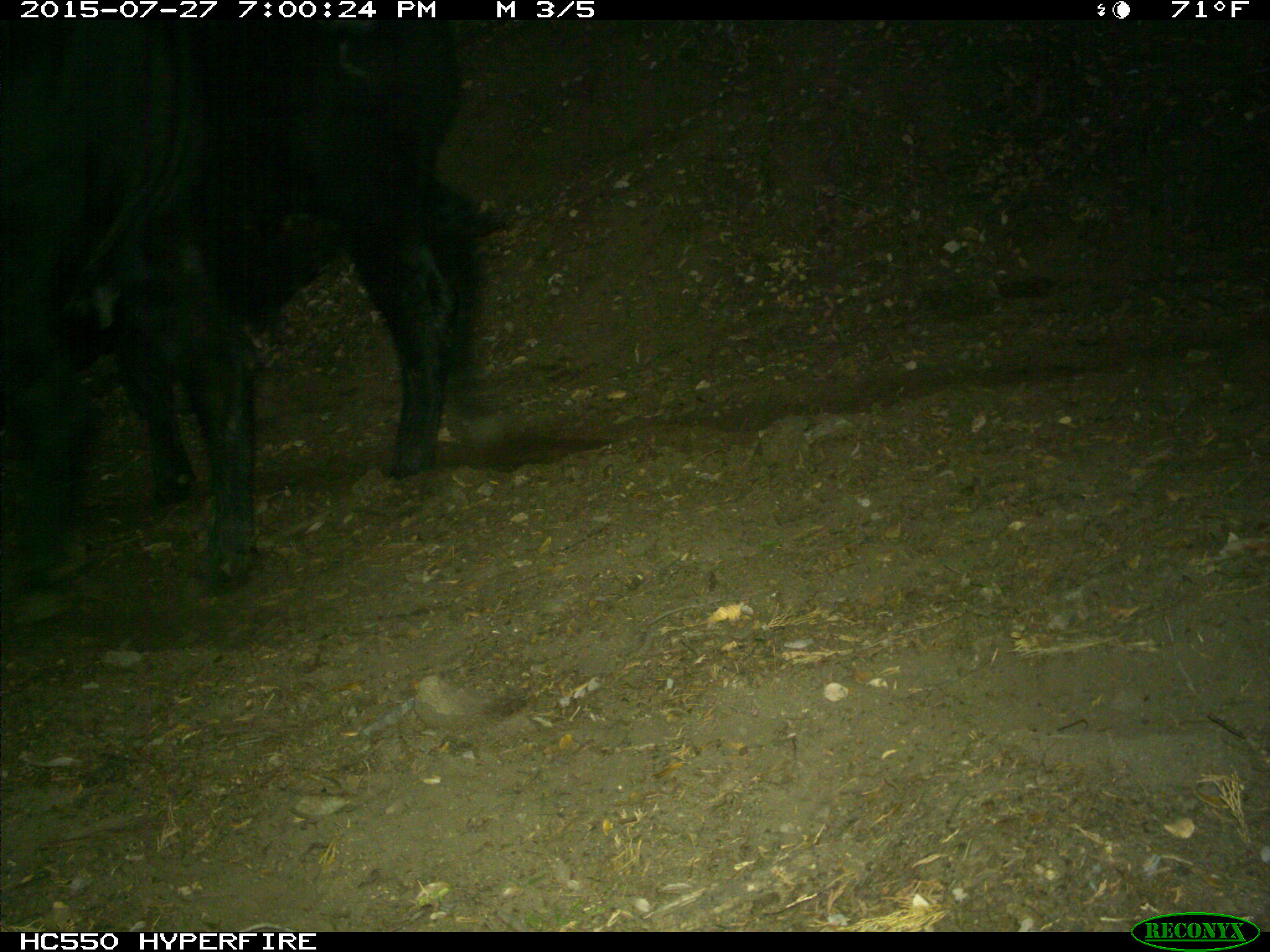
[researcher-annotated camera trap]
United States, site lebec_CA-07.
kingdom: Animalia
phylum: Chordata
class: Mammalia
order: Artiodactyla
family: Bovidae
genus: Bos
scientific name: Bos taurus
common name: domestic cow